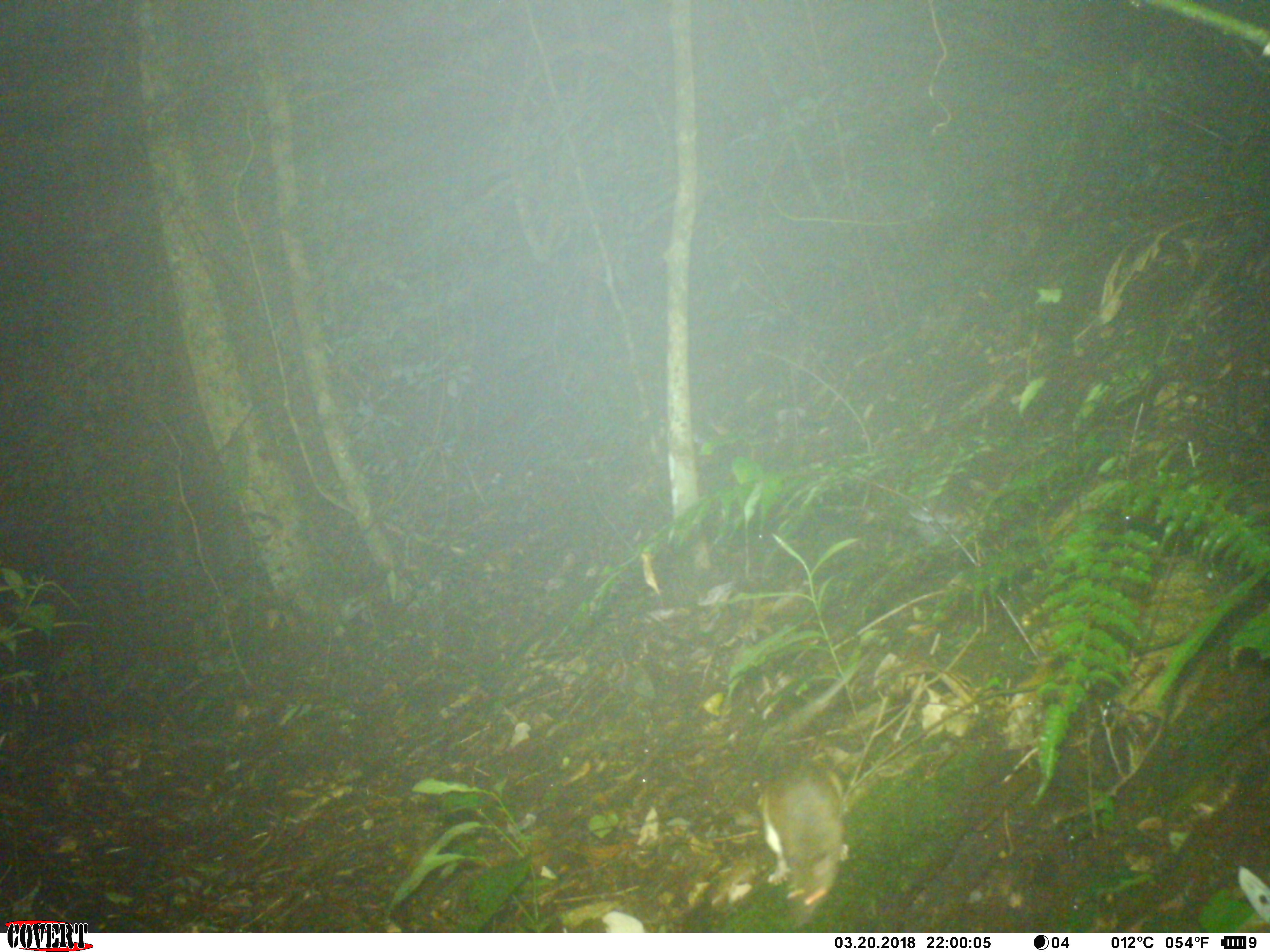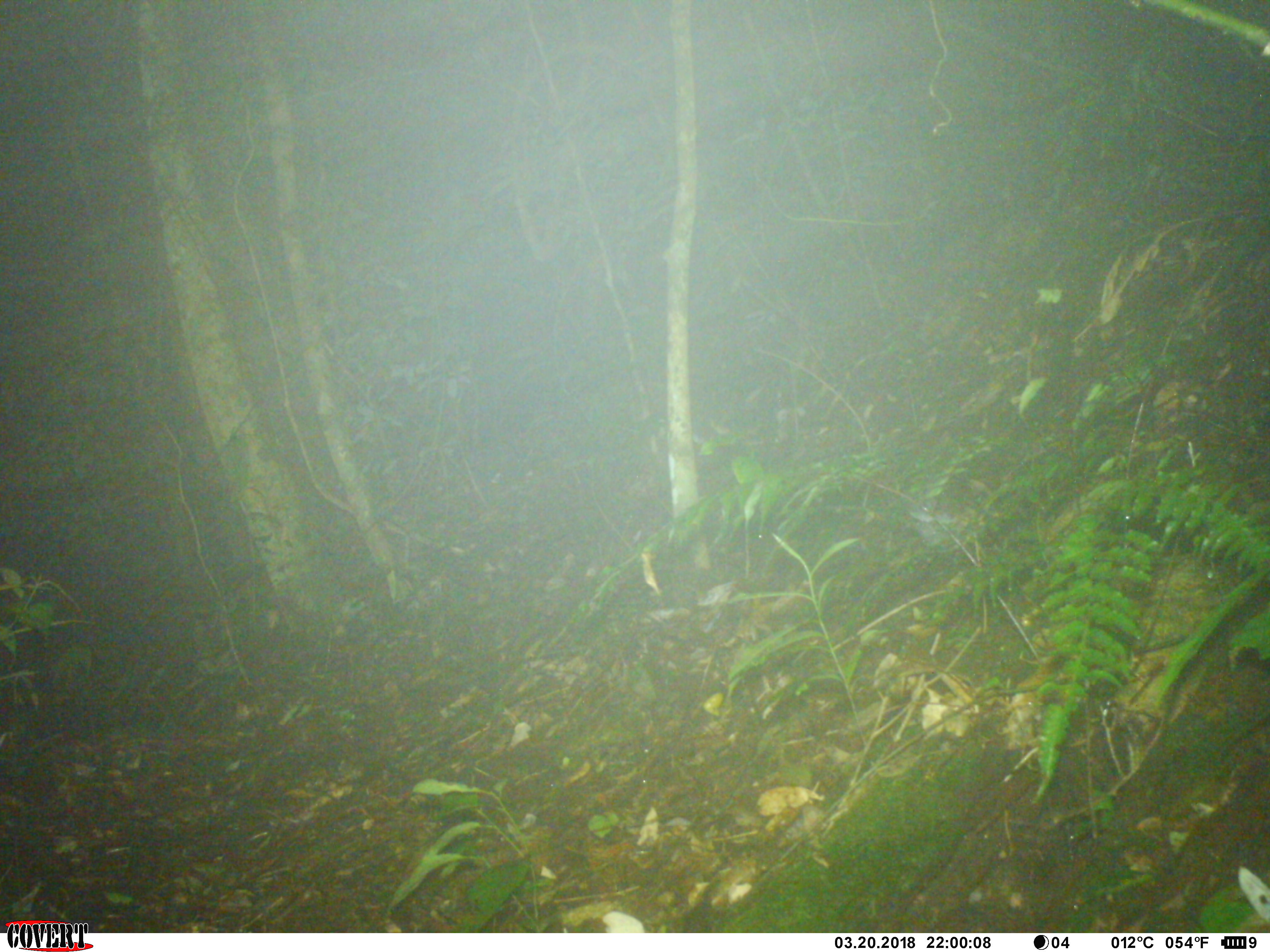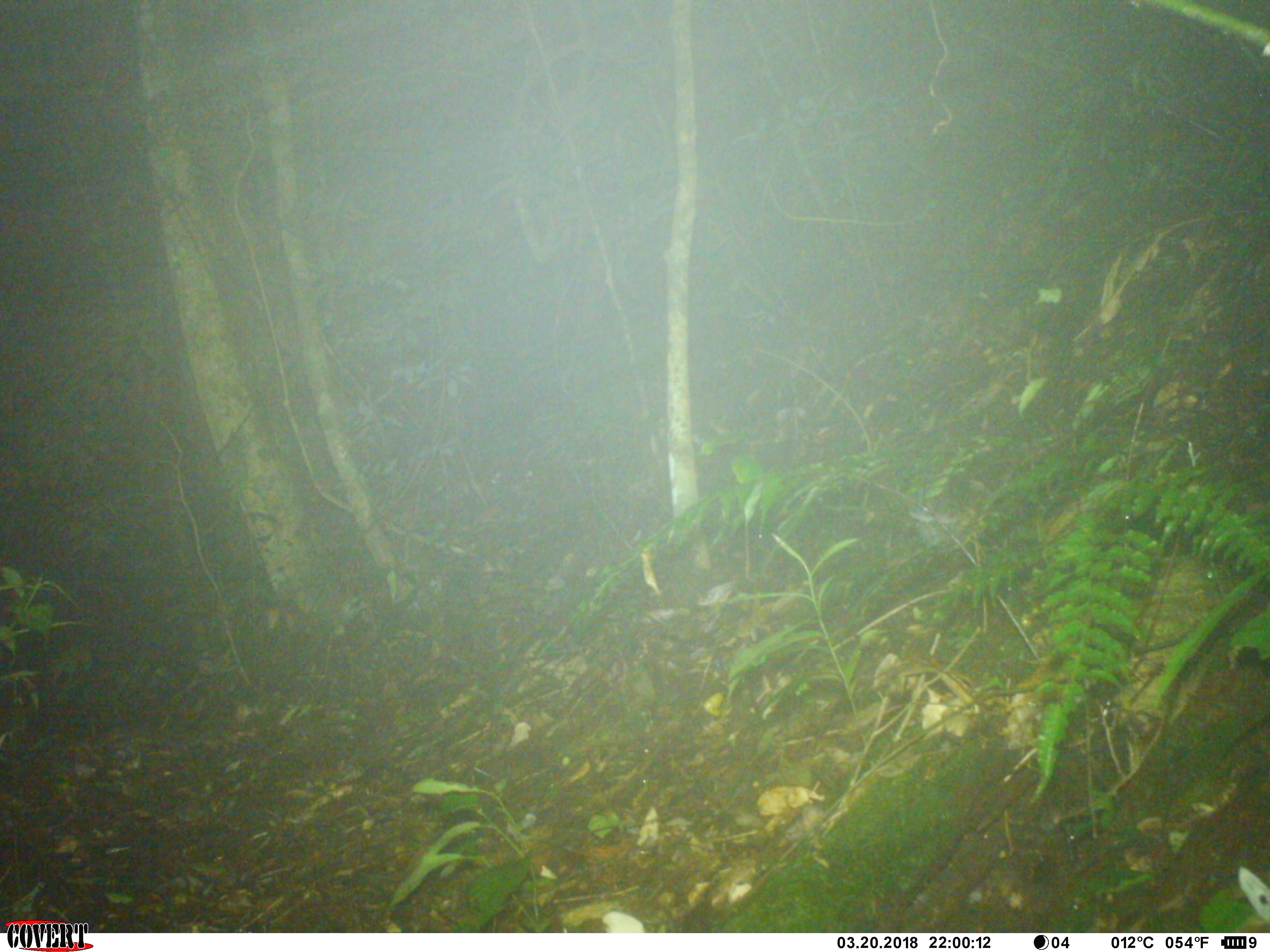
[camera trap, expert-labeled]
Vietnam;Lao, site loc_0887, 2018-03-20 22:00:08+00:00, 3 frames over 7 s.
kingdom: Animalia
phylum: Chordata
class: Mammalia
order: Rodentia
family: Muridae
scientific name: Muridae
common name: old-world mice and rats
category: unidentified murid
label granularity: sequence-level